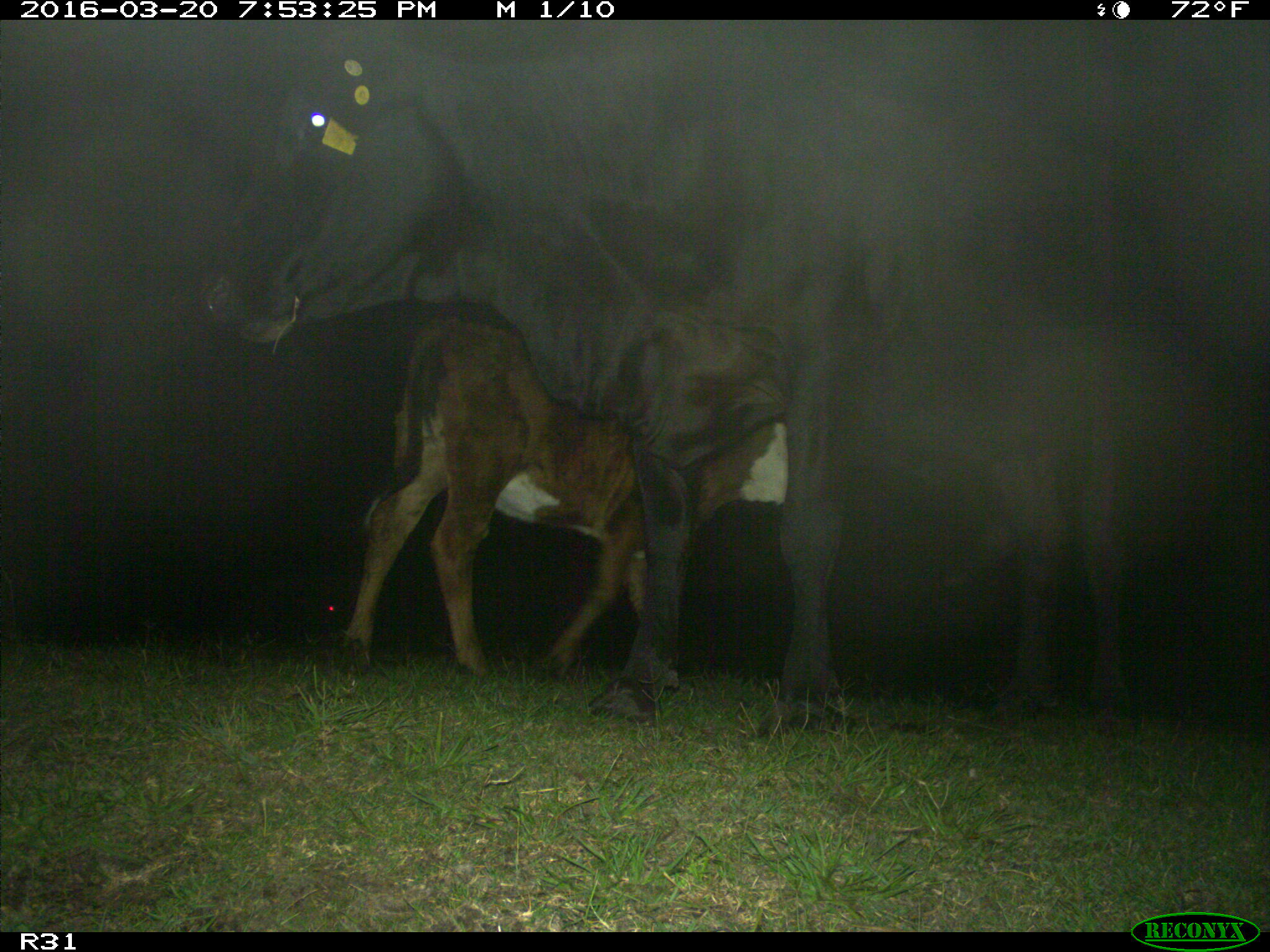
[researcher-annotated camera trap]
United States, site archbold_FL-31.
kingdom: Animalia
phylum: Chordata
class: Mammalia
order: Artiodactyla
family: Bovidae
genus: Bos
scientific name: Bos taurus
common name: domestic cow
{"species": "Bos taurus (domestic cow)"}